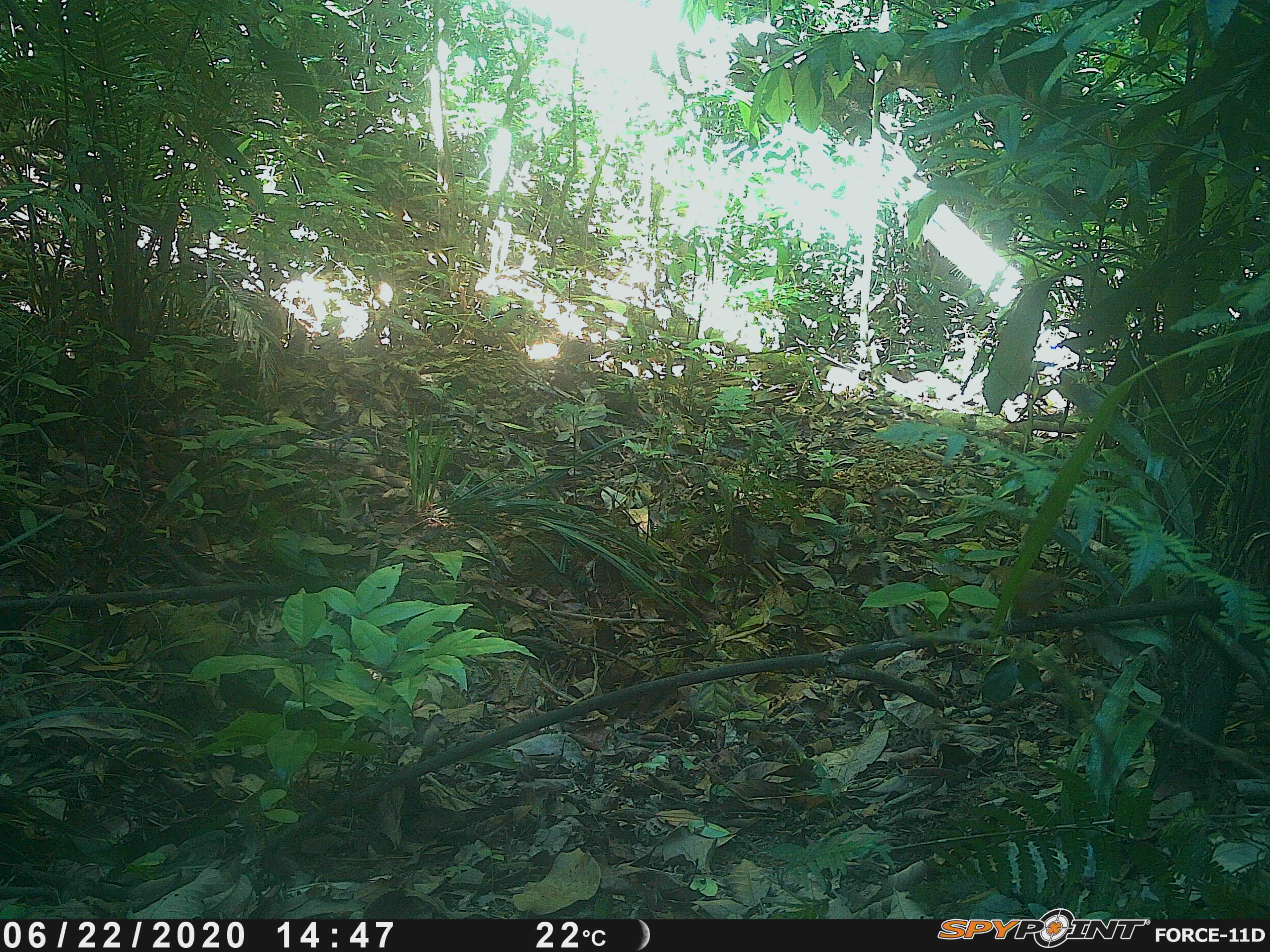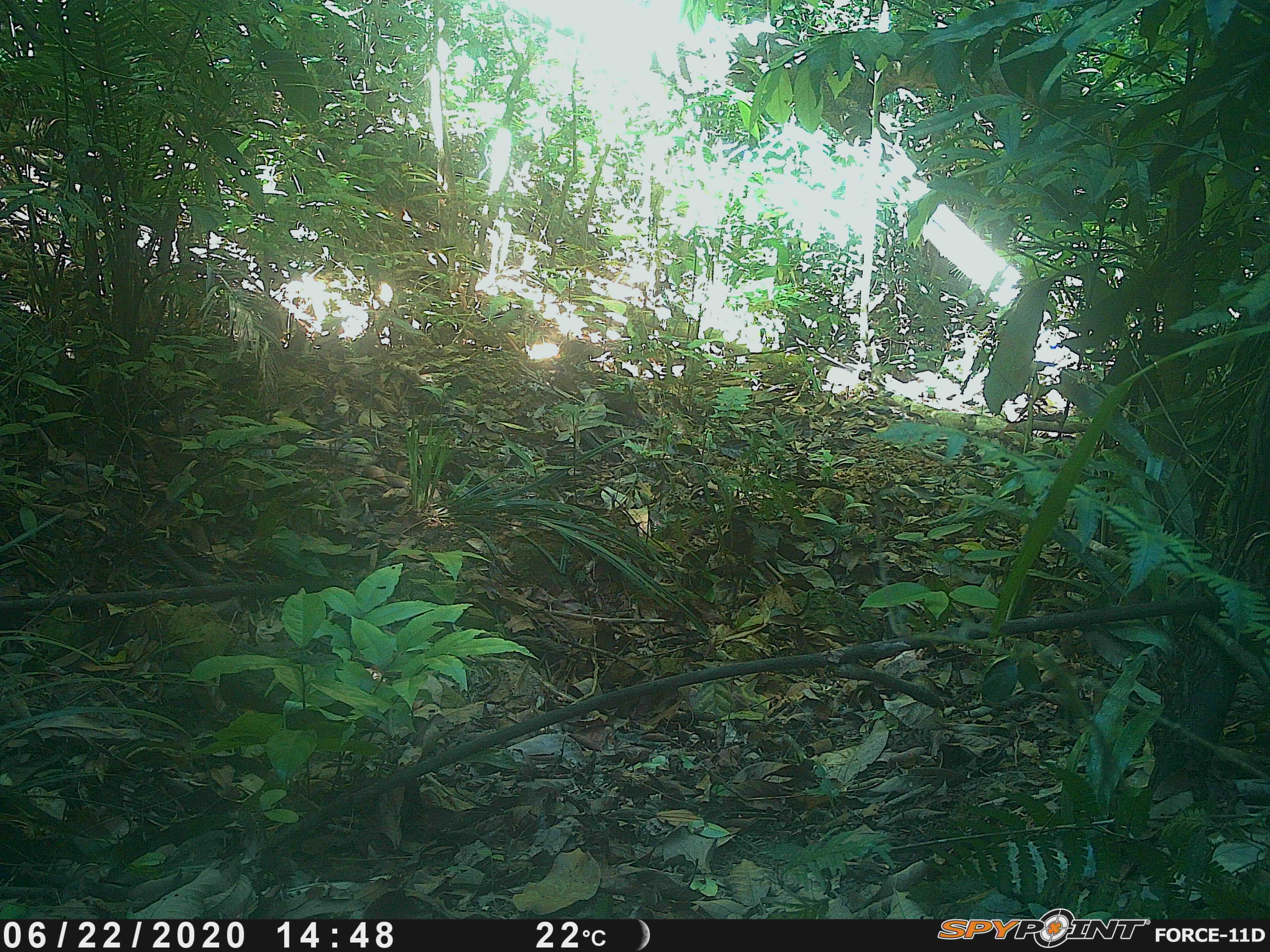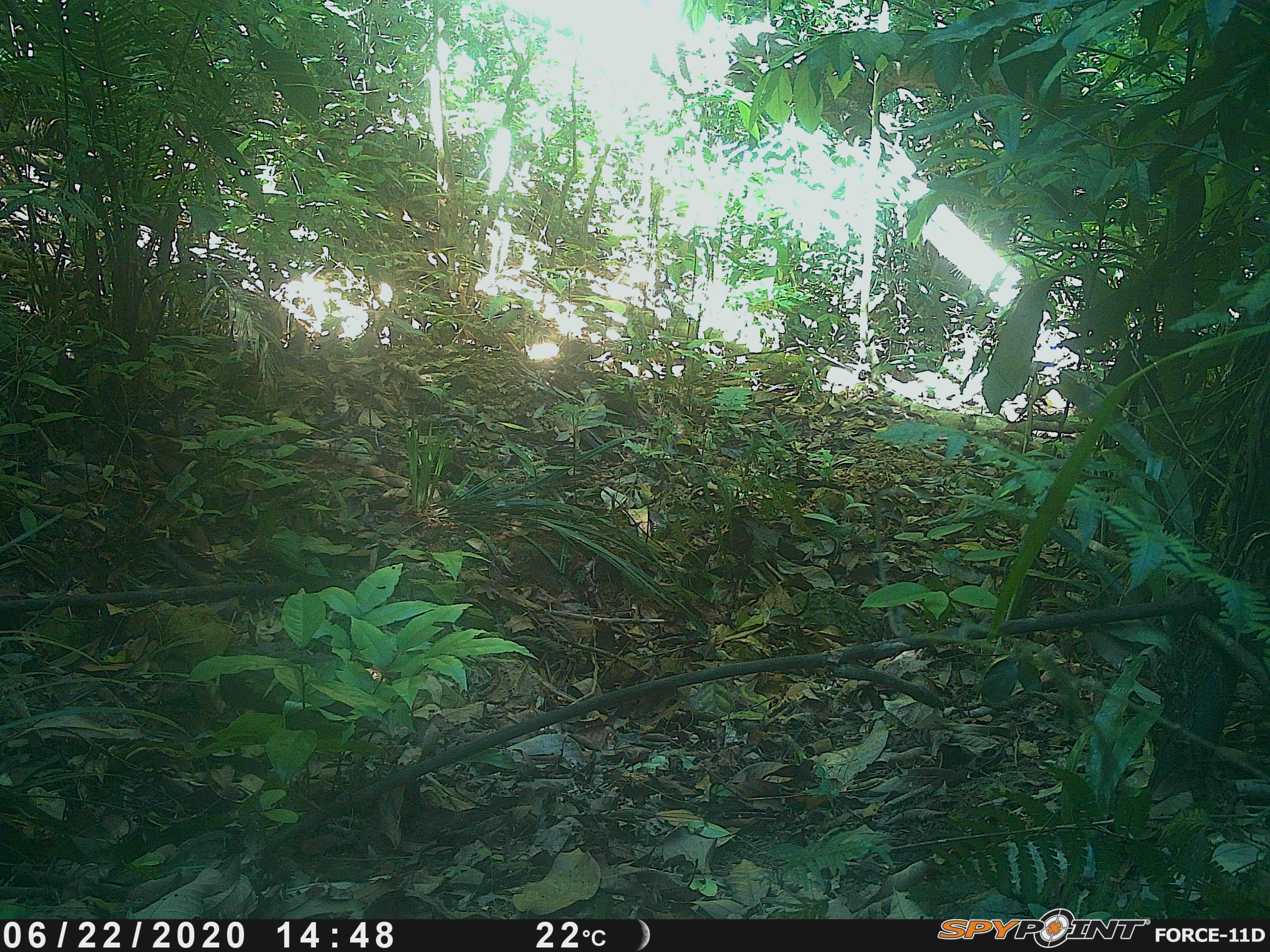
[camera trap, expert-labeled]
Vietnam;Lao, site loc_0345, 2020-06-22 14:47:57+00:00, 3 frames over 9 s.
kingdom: Animalia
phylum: Chordata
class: Aves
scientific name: Aves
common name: bird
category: unidentified bird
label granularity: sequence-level